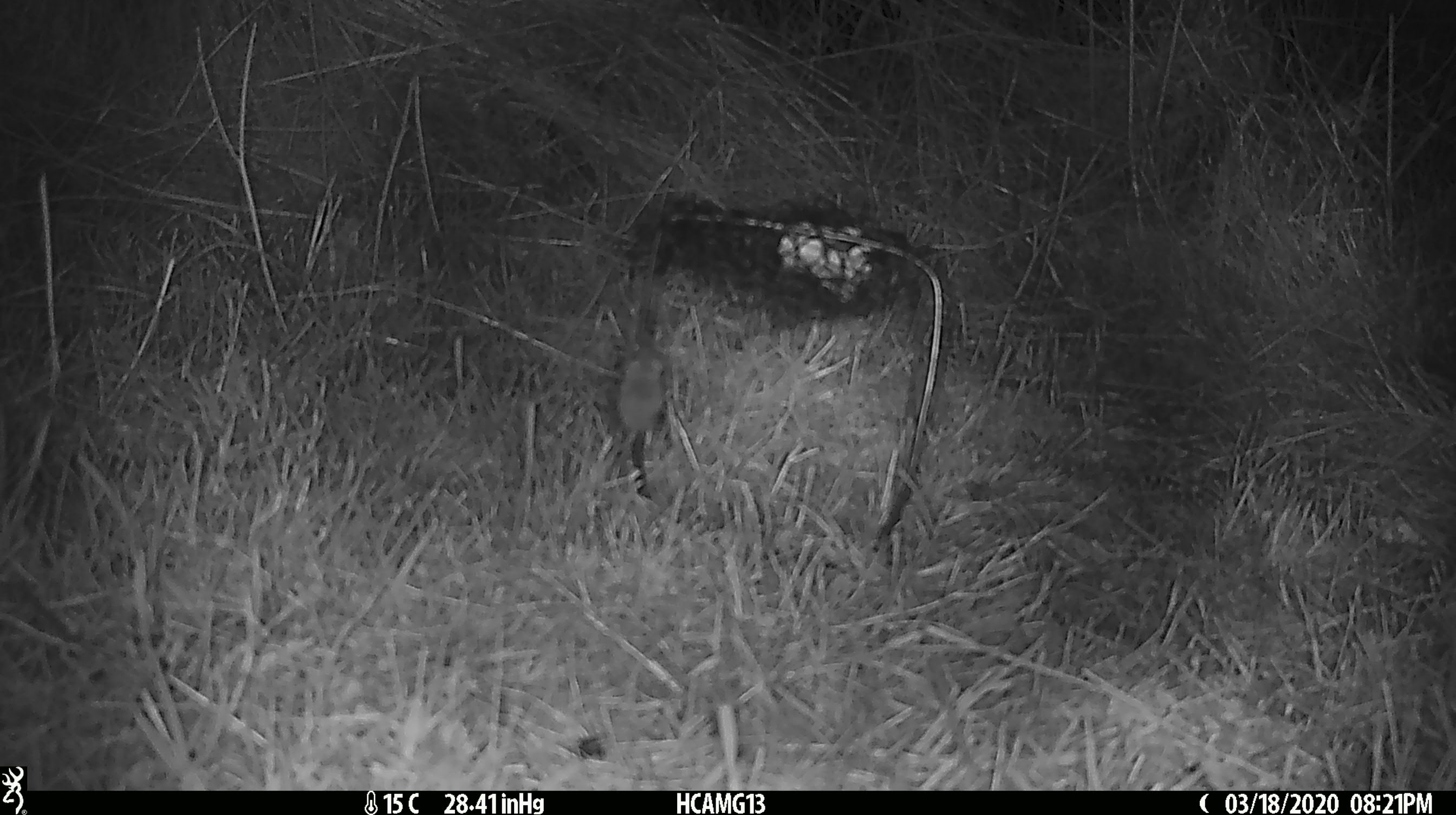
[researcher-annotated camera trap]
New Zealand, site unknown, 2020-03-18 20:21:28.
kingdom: Animalia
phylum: Chordata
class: Mammalia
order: Rodentia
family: Muridae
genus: Mus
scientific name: Mus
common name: mouse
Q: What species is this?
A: Mouse (Mus).